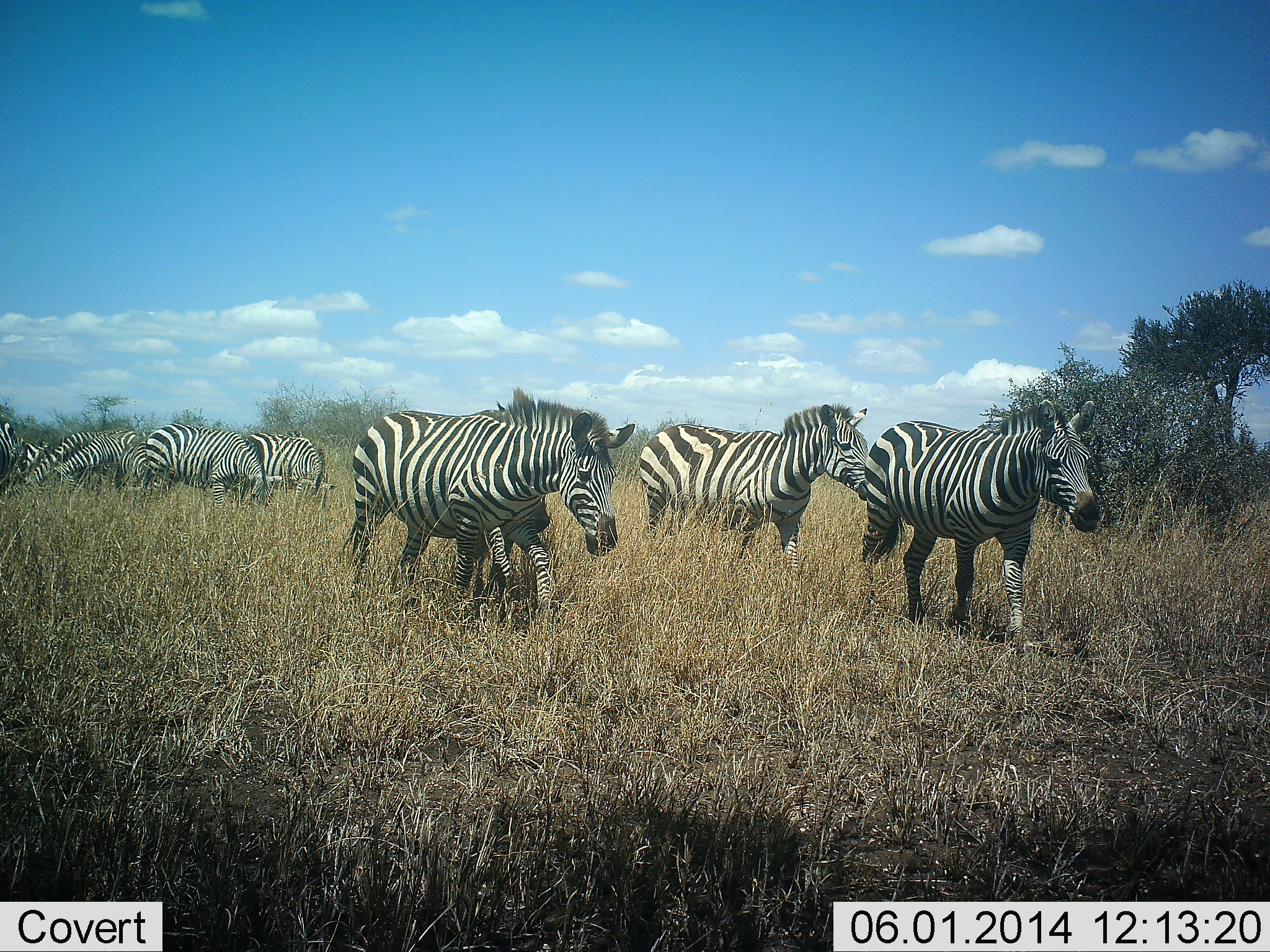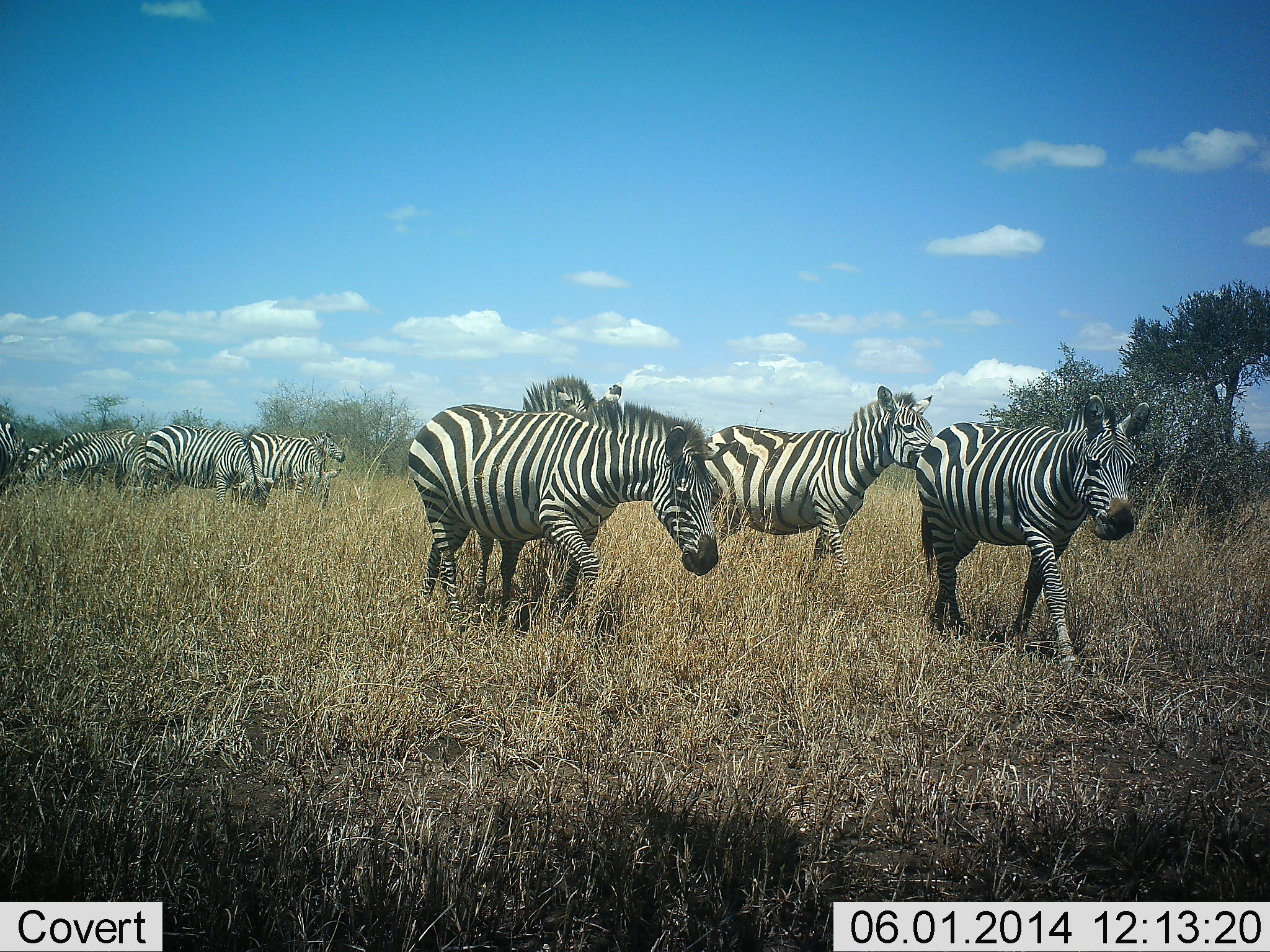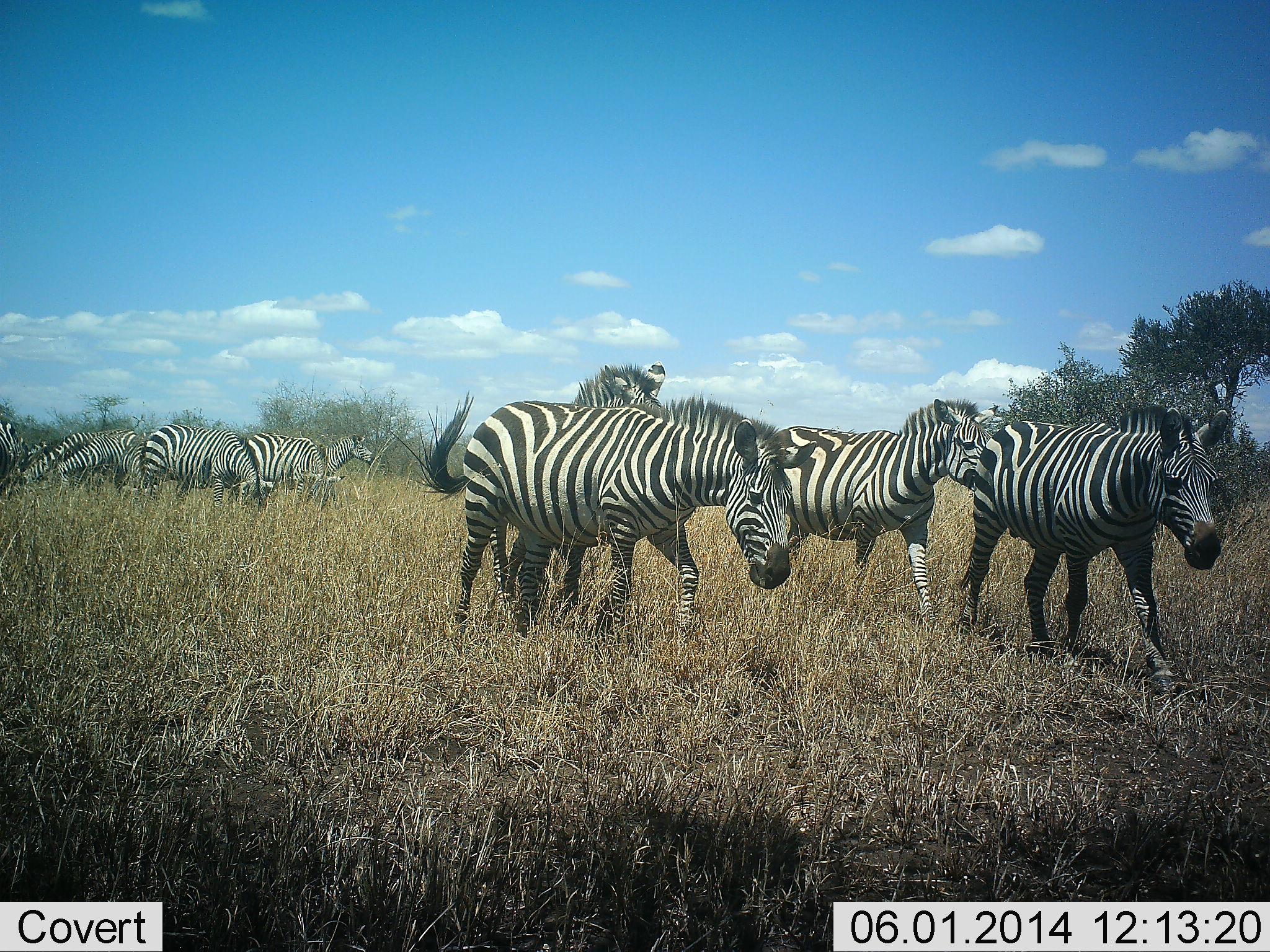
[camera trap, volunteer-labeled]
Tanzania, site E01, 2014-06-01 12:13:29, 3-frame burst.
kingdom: Animalia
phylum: Chordata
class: Mammalia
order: Perissodactyla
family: Equidae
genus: Equus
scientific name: Equus quagga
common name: plains zebra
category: zebra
Zebra (plains zebra) (Equus quagga), count 10. Behavior (volunteer vote fractions): standing 30%, resting 0%, moving 100%, interacting 10%. Young present (vote fraction): 0%. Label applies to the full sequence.